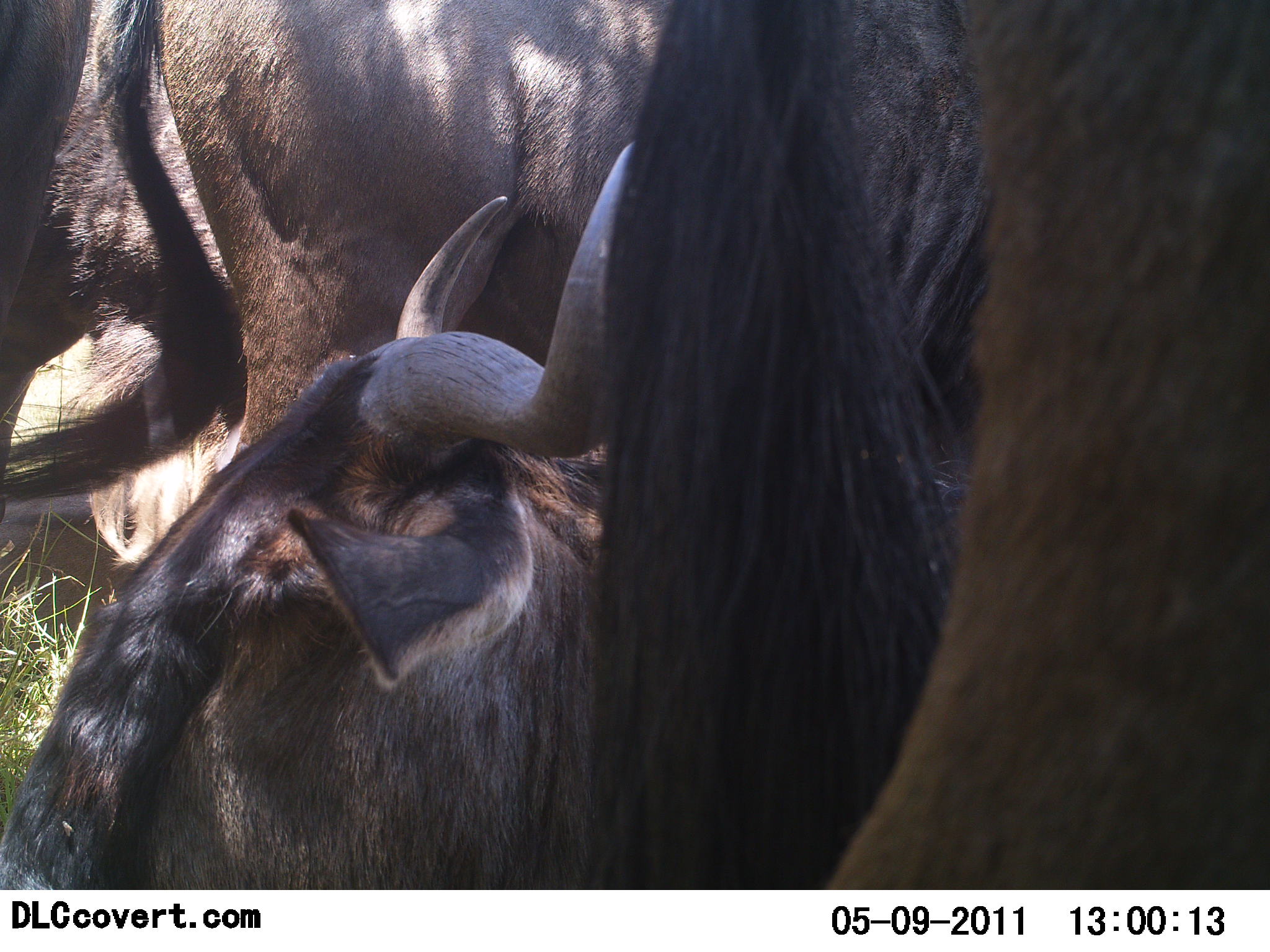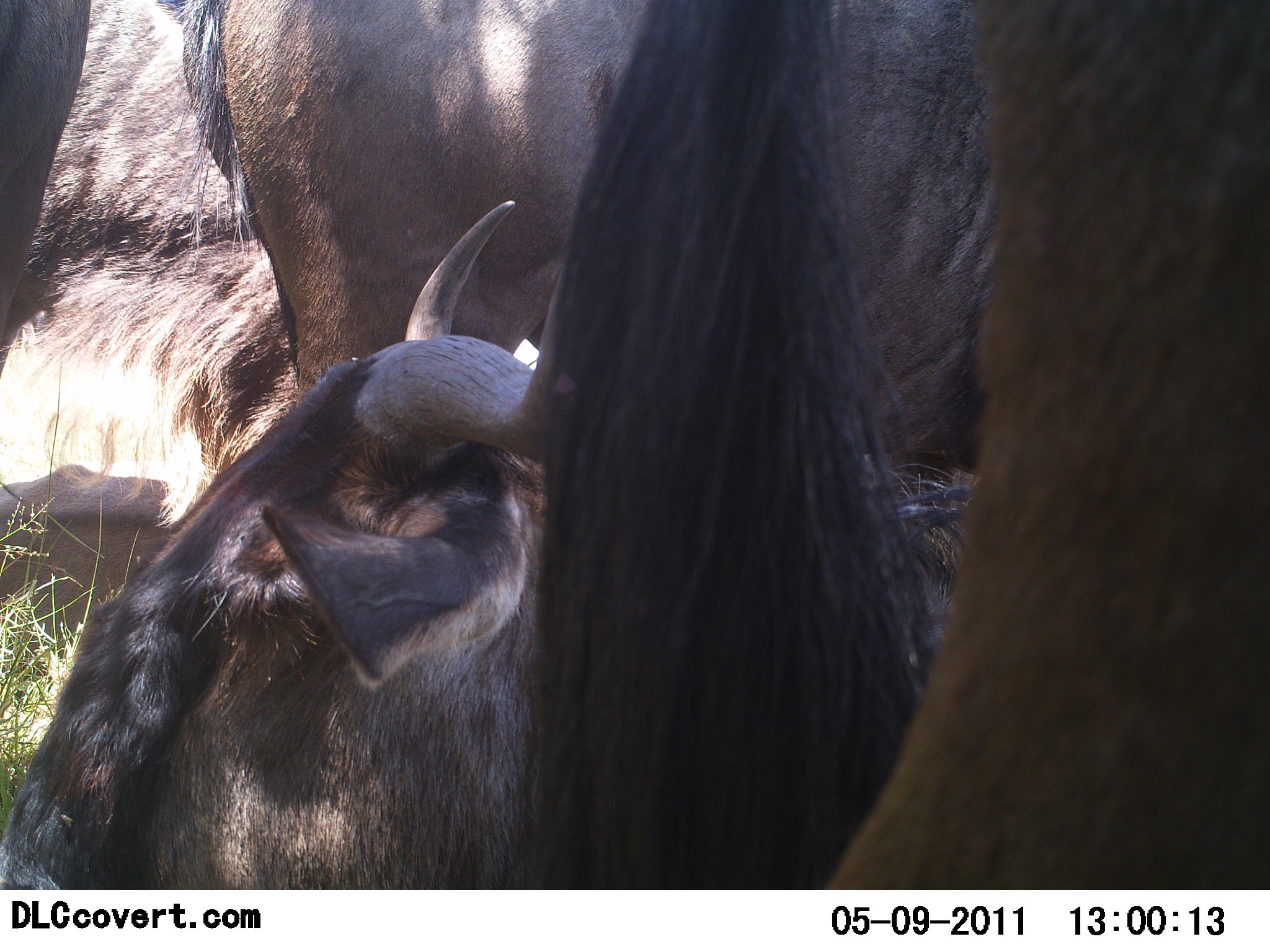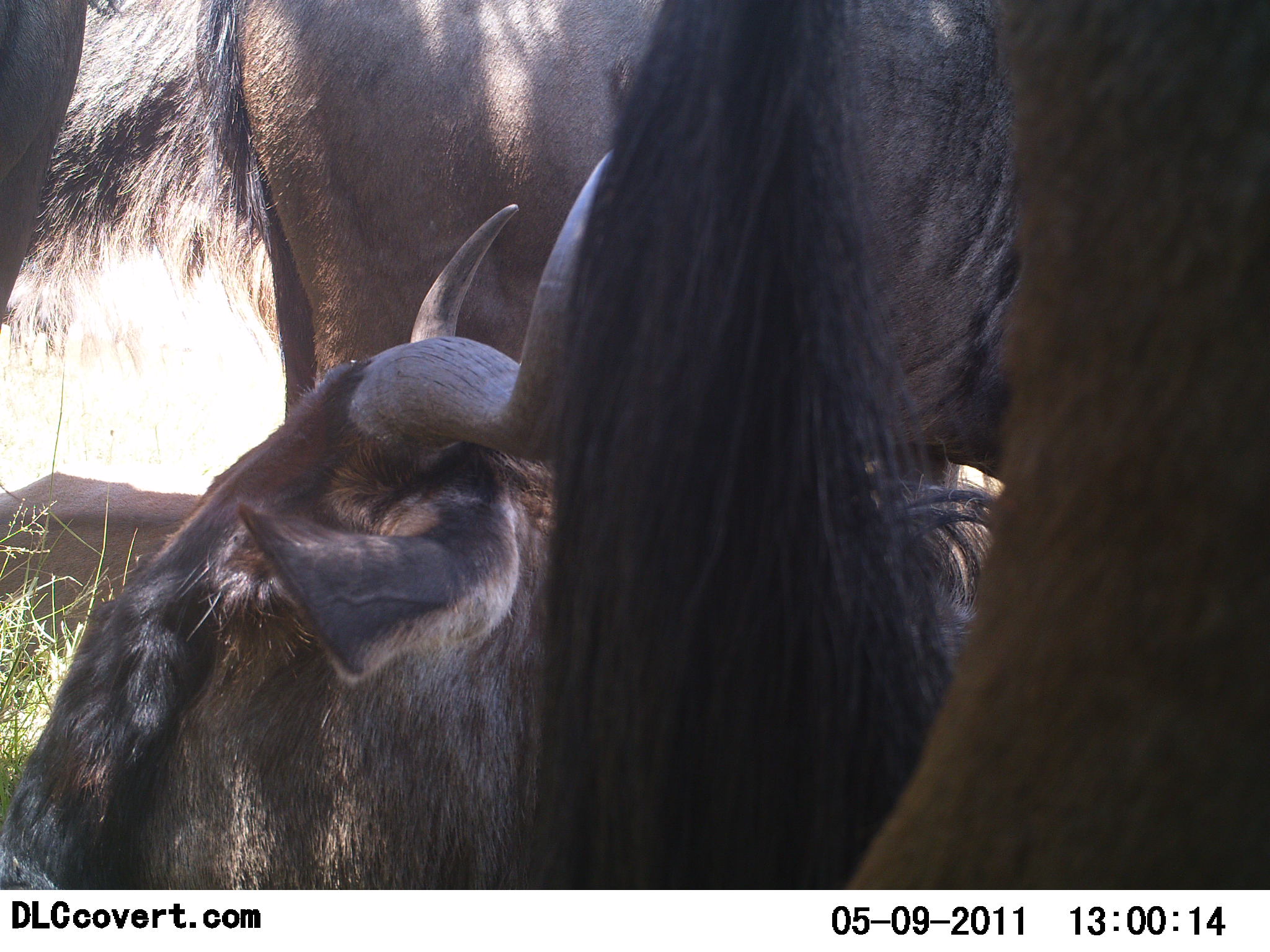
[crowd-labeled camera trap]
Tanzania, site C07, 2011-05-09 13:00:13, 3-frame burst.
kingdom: Animalia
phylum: Chordata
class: Mammalia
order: Artiodactyla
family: Bovidae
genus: Connochaetes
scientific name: Connochaetes taurinus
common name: blue wildebeest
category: wildebeest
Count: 4.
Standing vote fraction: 80%.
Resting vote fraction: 87%.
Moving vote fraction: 7%.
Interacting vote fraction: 7%.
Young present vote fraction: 0%.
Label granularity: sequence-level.